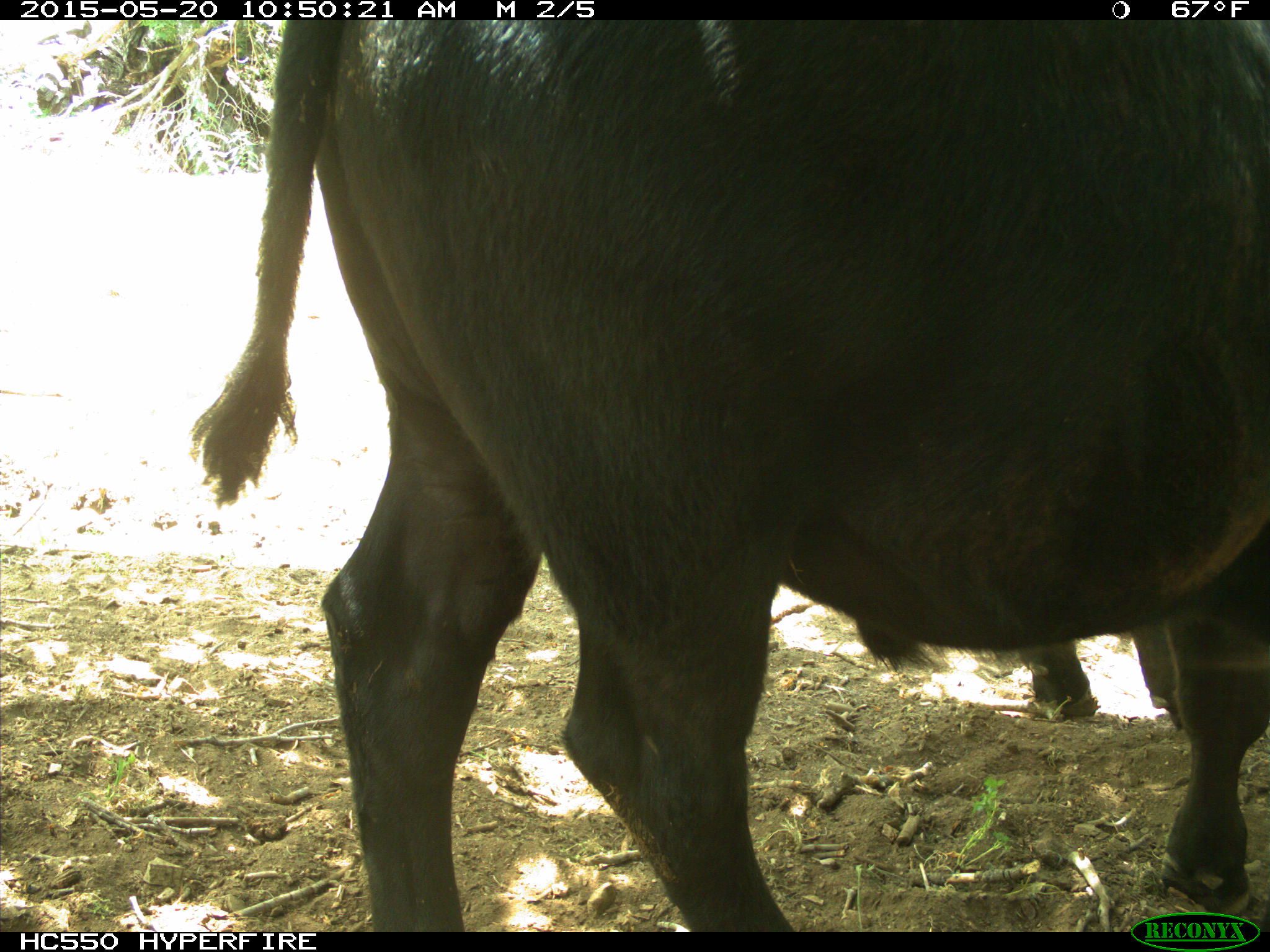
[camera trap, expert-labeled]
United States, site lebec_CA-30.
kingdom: Animalia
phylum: Chordata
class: Mammalia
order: Artiodactyla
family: Bovidae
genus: Bos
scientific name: Bos taurus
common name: domestic cow